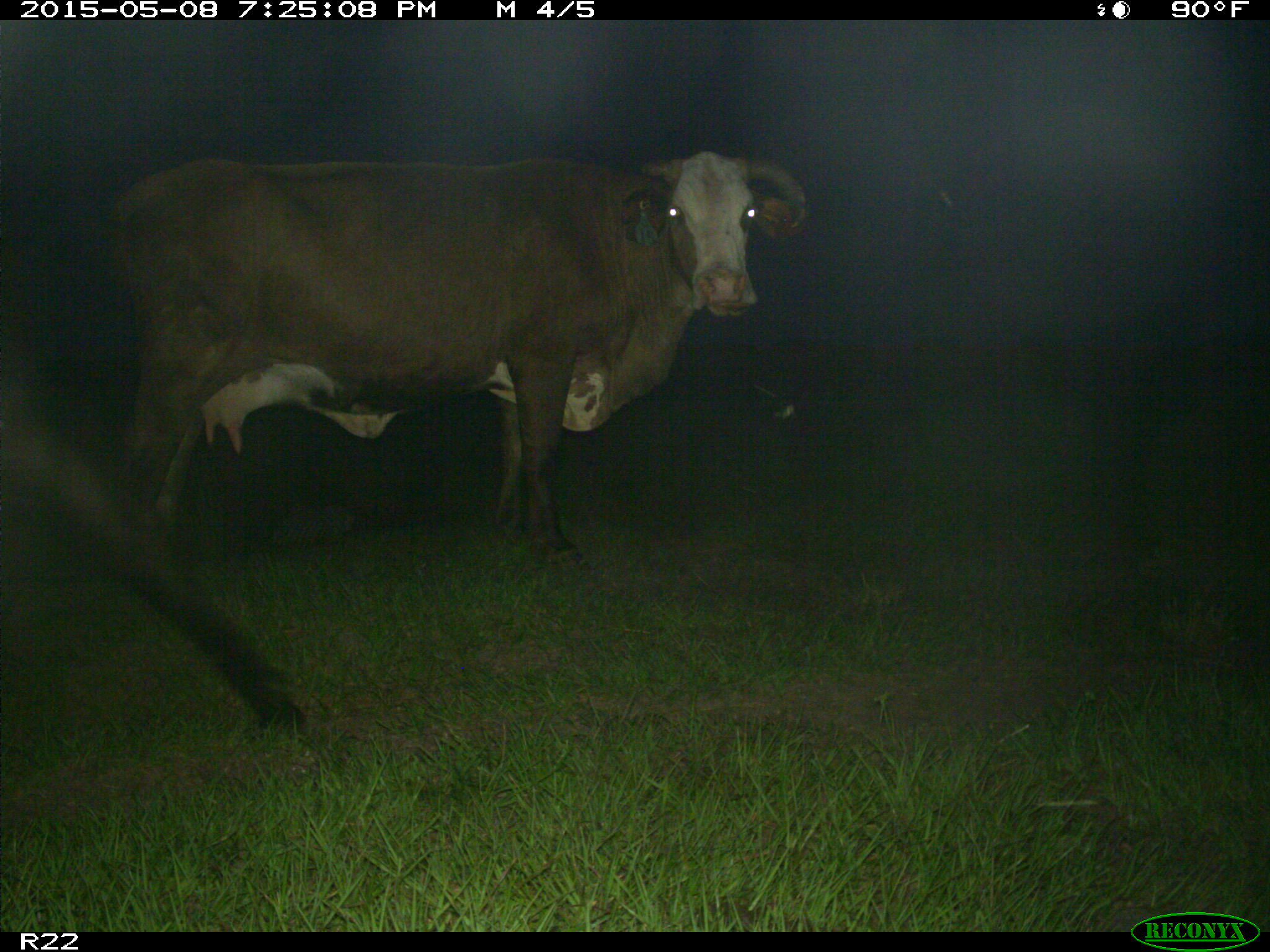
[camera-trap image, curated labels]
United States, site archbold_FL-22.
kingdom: Animalia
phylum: Chordata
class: Mammalia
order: Artiodactyla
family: Bovidae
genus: Bos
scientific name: Bos taurus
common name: domestic cow